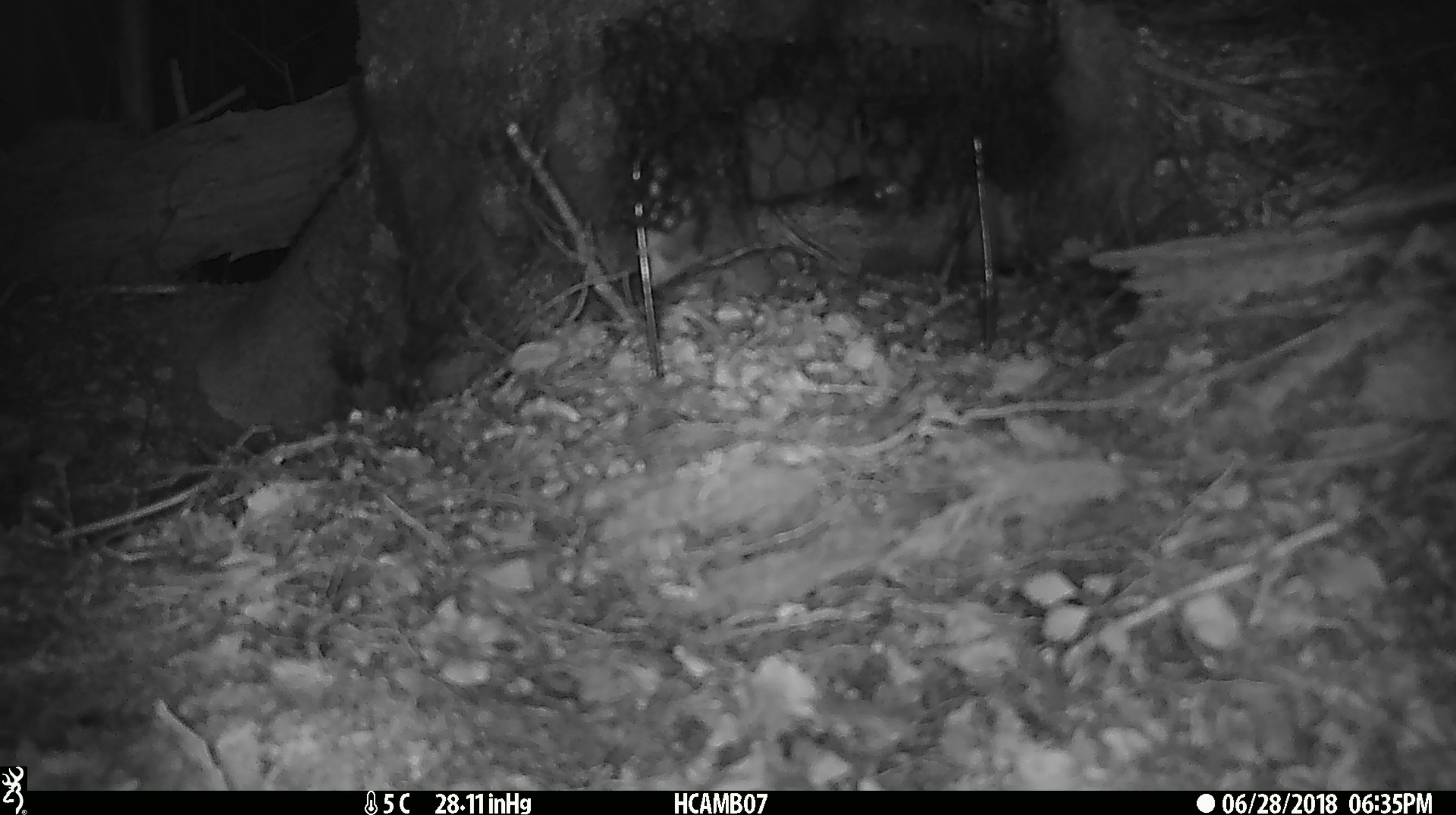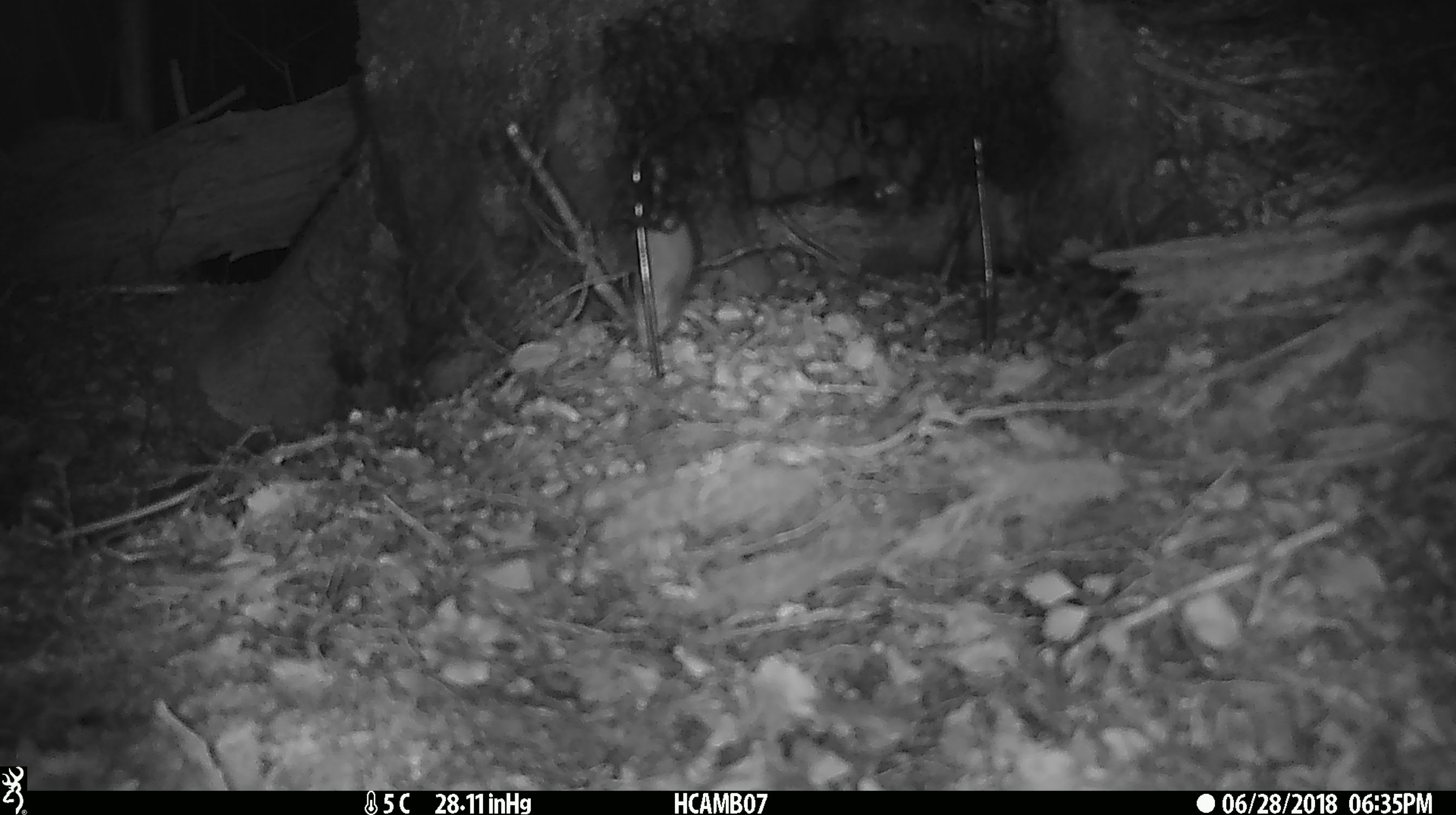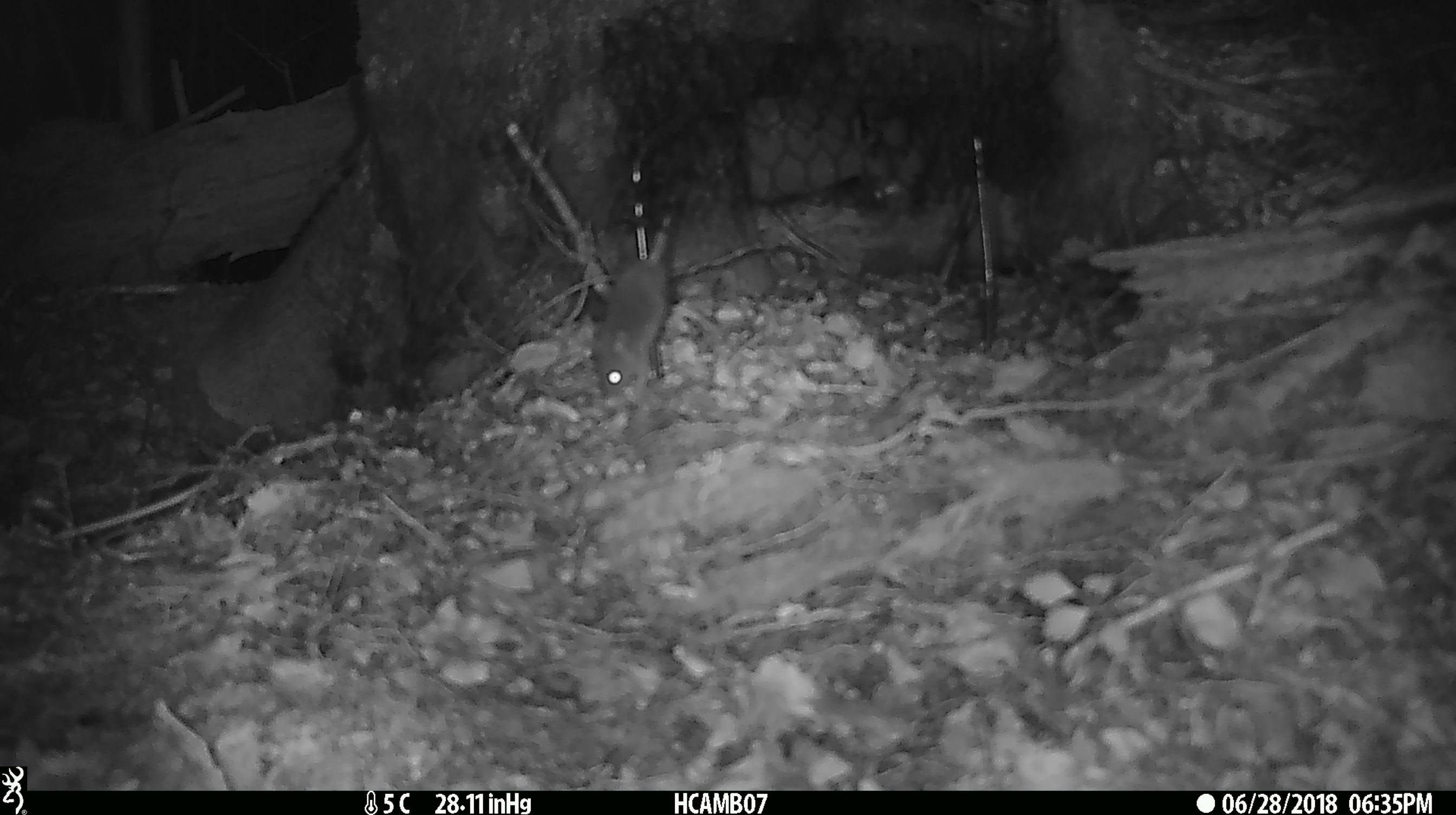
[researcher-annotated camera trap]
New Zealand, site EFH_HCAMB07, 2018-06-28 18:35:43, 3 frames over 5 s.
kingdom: Animalia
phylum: Chordata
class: Mammalia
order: Rodentia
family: Muridae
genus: Mus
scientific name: Mus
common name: mouse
Mouse (Mus).